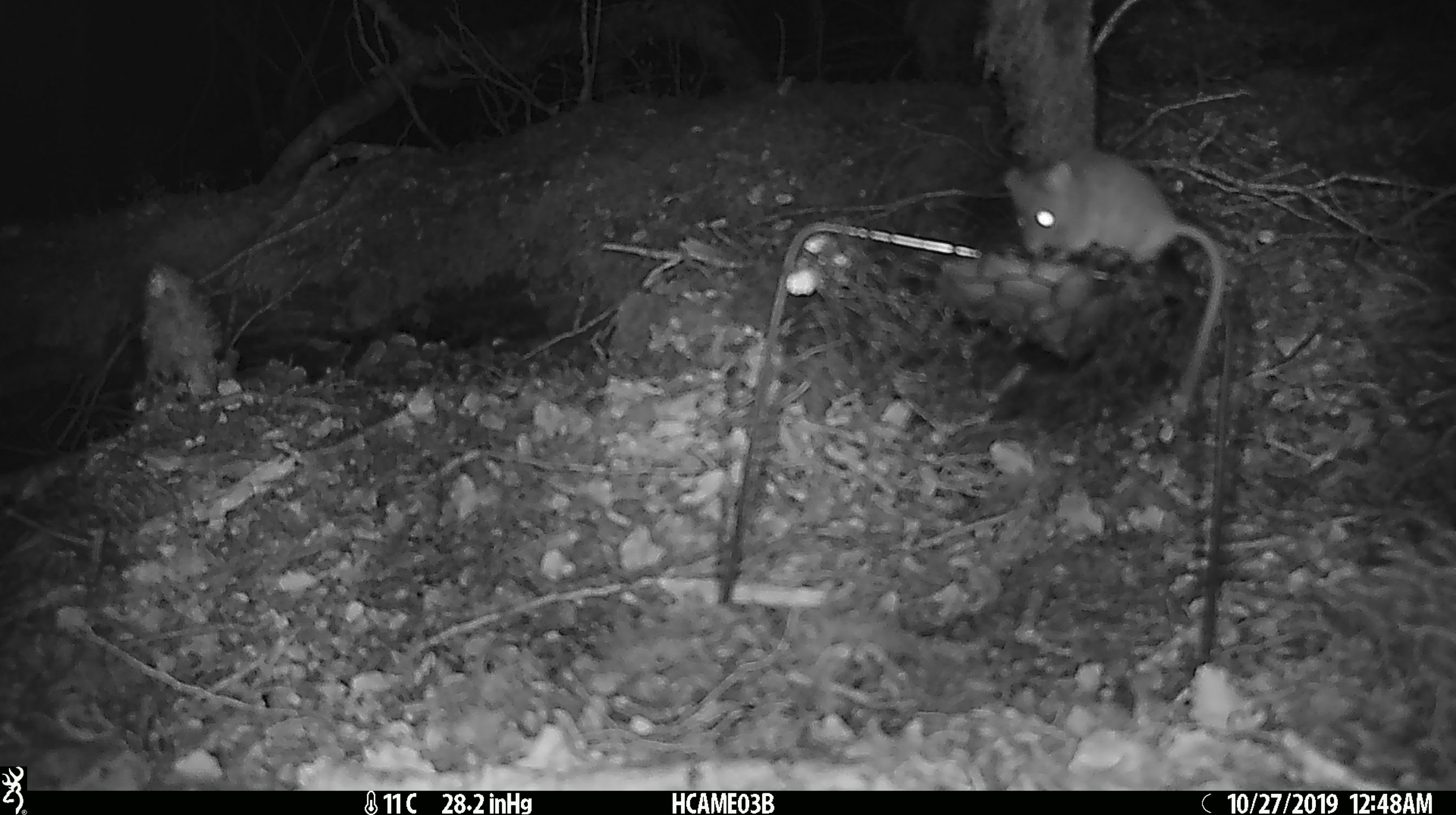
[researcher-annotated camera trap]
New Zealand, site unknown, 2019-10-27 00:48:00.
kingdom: Animalia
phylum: Chordata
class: Mammalia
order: Rodentia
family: Muridae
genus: Mus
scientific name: Mus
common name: mouse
Mouse (Mus).